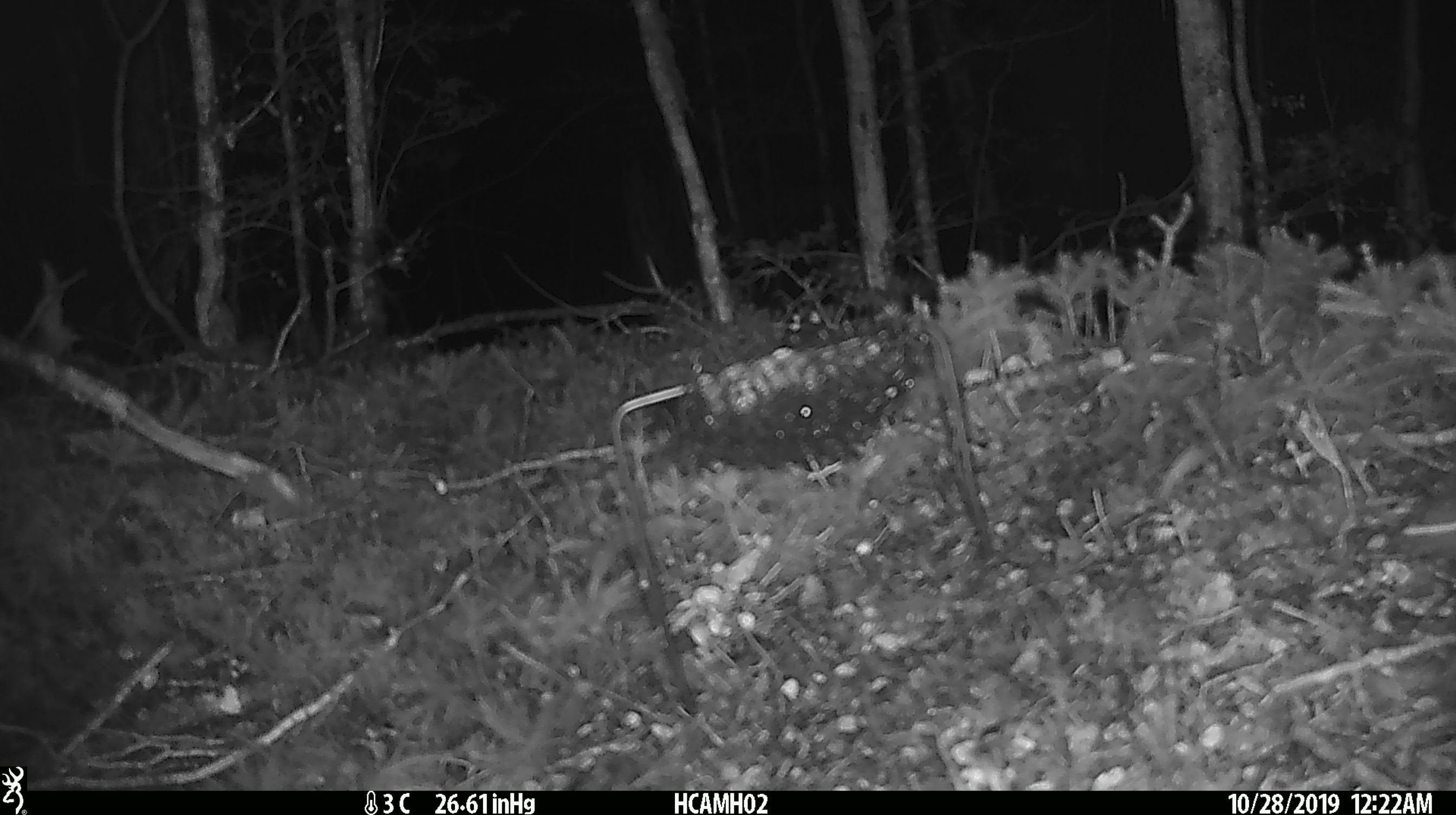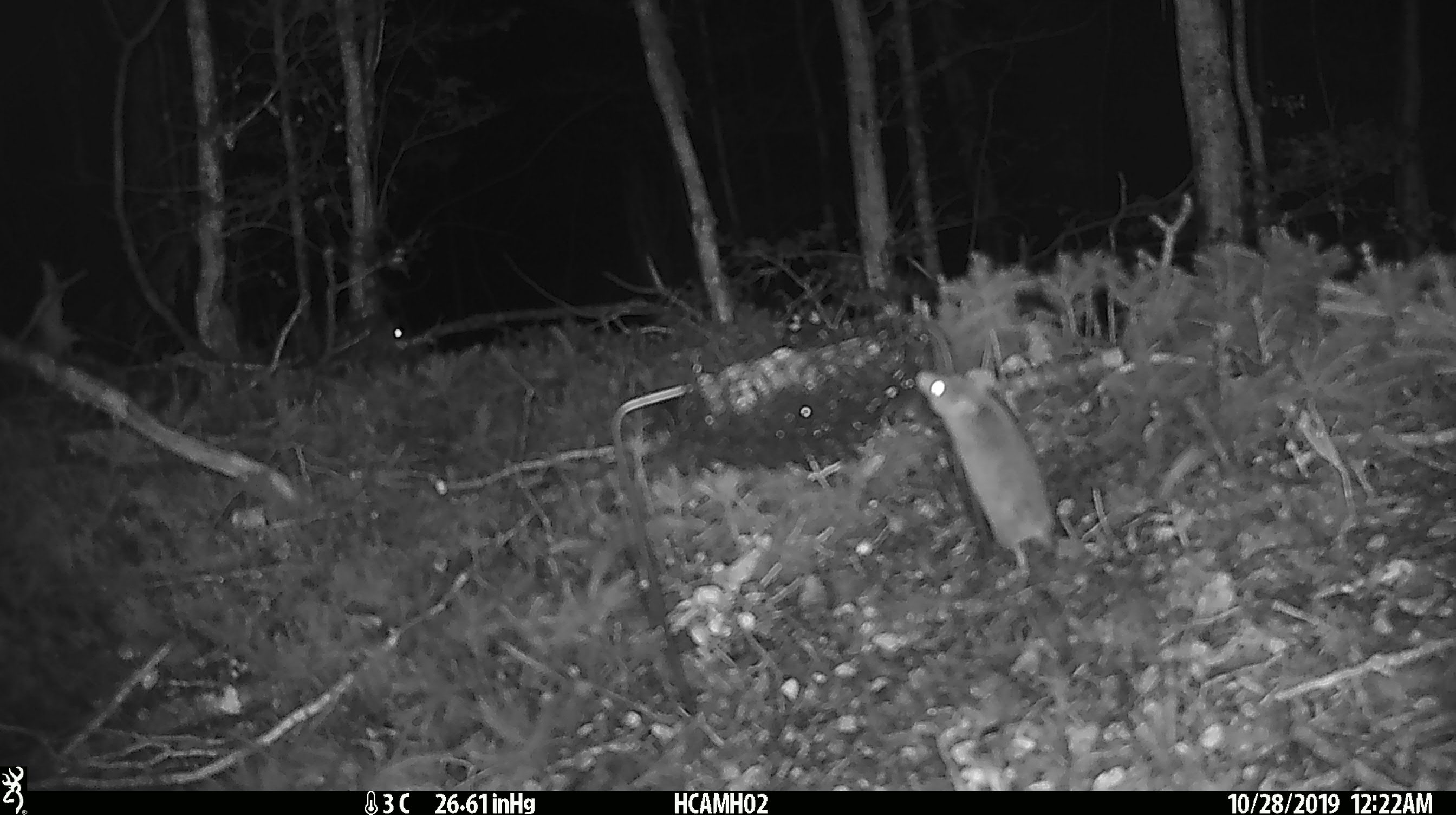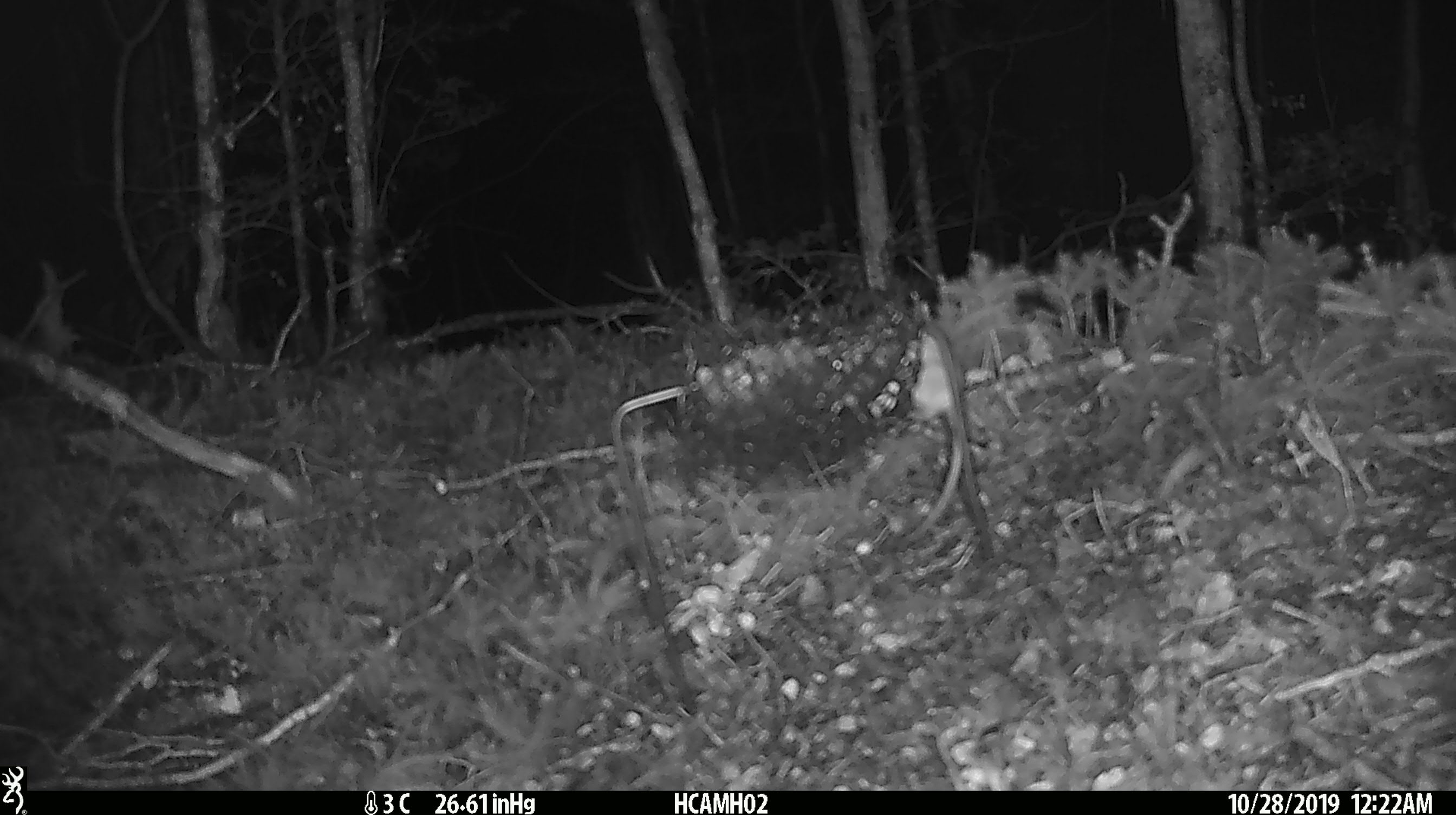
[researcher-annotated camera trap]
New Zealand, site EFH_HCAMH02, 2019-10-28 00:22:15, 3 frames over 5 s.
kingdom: Animalia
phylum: Chordata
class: Mammalia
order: Rodentia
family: Muridae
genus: Mus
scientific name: Mus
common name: mouse